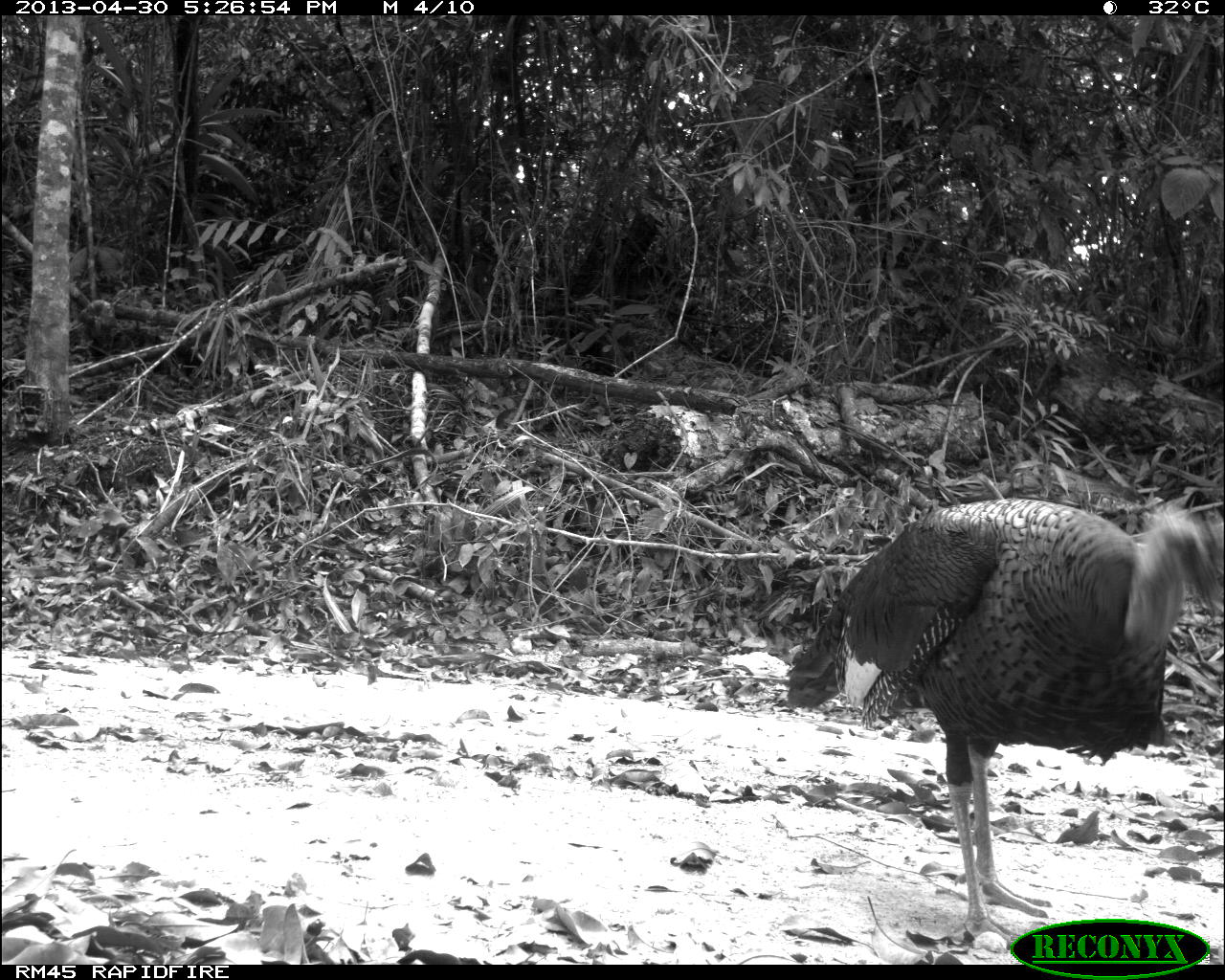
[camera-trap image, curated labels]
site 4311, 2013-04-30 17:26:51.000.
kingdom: Animalia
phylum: Chordata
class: Aves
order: Galliformes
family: Phasianidae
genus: Meleagris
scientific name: Meleagris ocellata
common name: ocellated turkey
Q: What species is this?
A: Meleagris ocellata (ocellated turkey).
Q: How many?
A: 1.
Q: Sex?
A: Male.